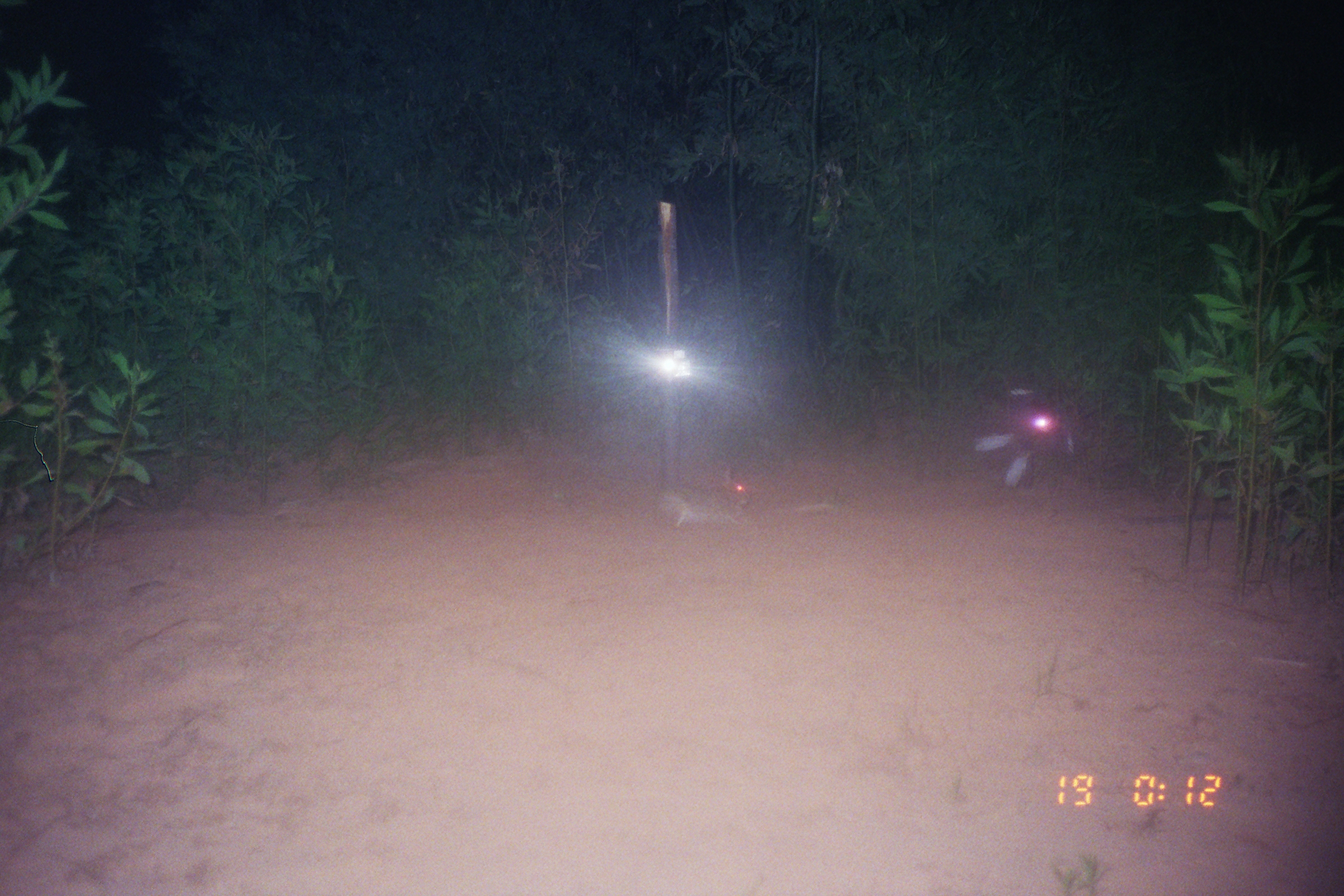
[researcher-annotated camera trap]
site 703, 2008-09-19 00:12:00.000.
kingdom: Animalia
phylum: Chordata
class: Mammalia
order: Lagomorpha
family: Leporidae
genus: Sylvilagus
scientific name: Sylvilagus brasiliensis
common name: tapeti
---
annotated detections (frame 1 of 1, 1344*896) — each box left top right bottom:
sylvilagus brasiliensis: 658 467 751 533